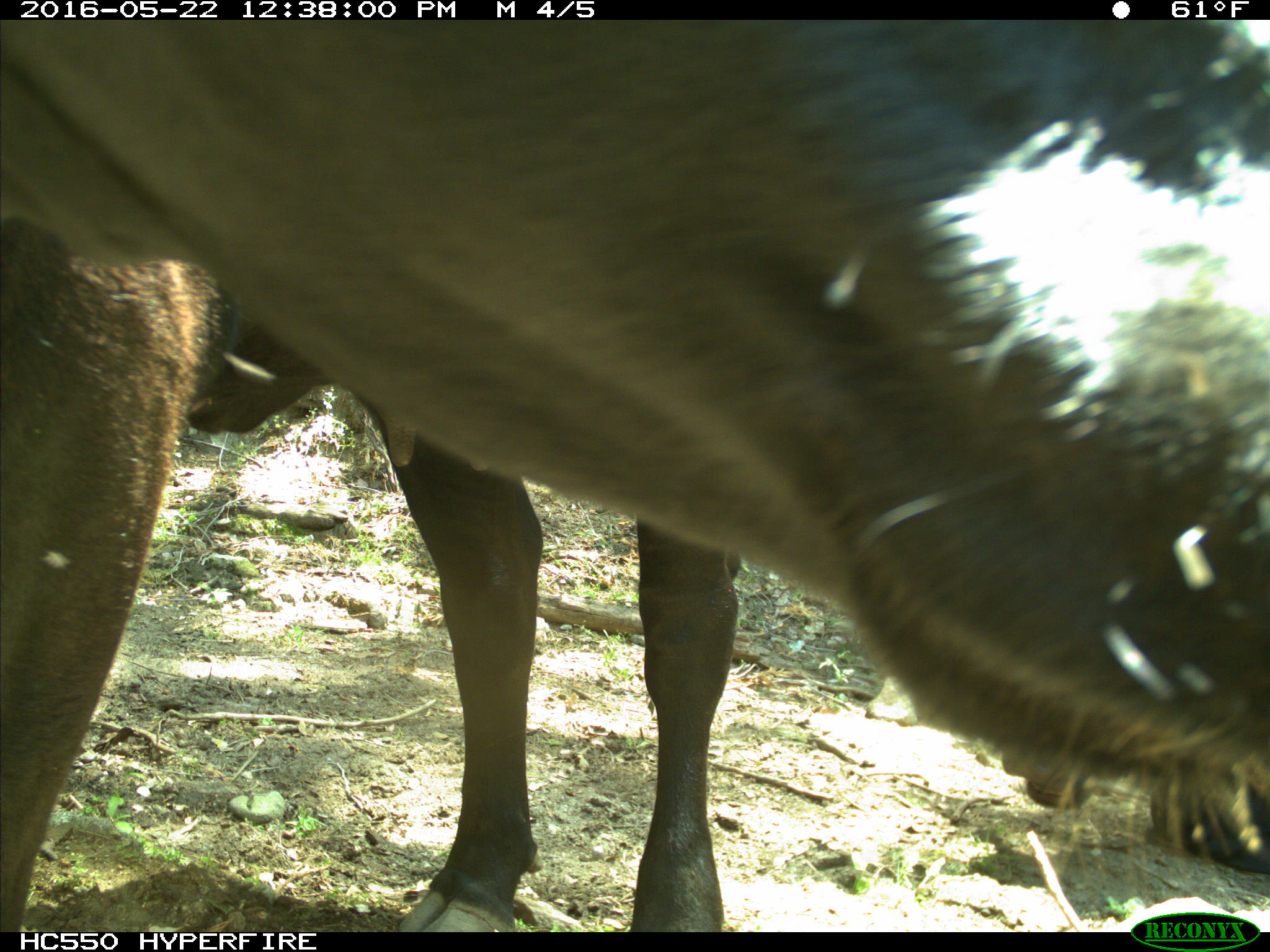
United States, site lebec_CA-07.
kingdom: Animalia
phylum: Chordata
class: Mammalia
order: Artiodactyla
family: Bovidae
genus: Bos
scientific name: Bos taurus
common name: domestic cow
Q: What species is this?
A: Bos taurus (domestic cow).